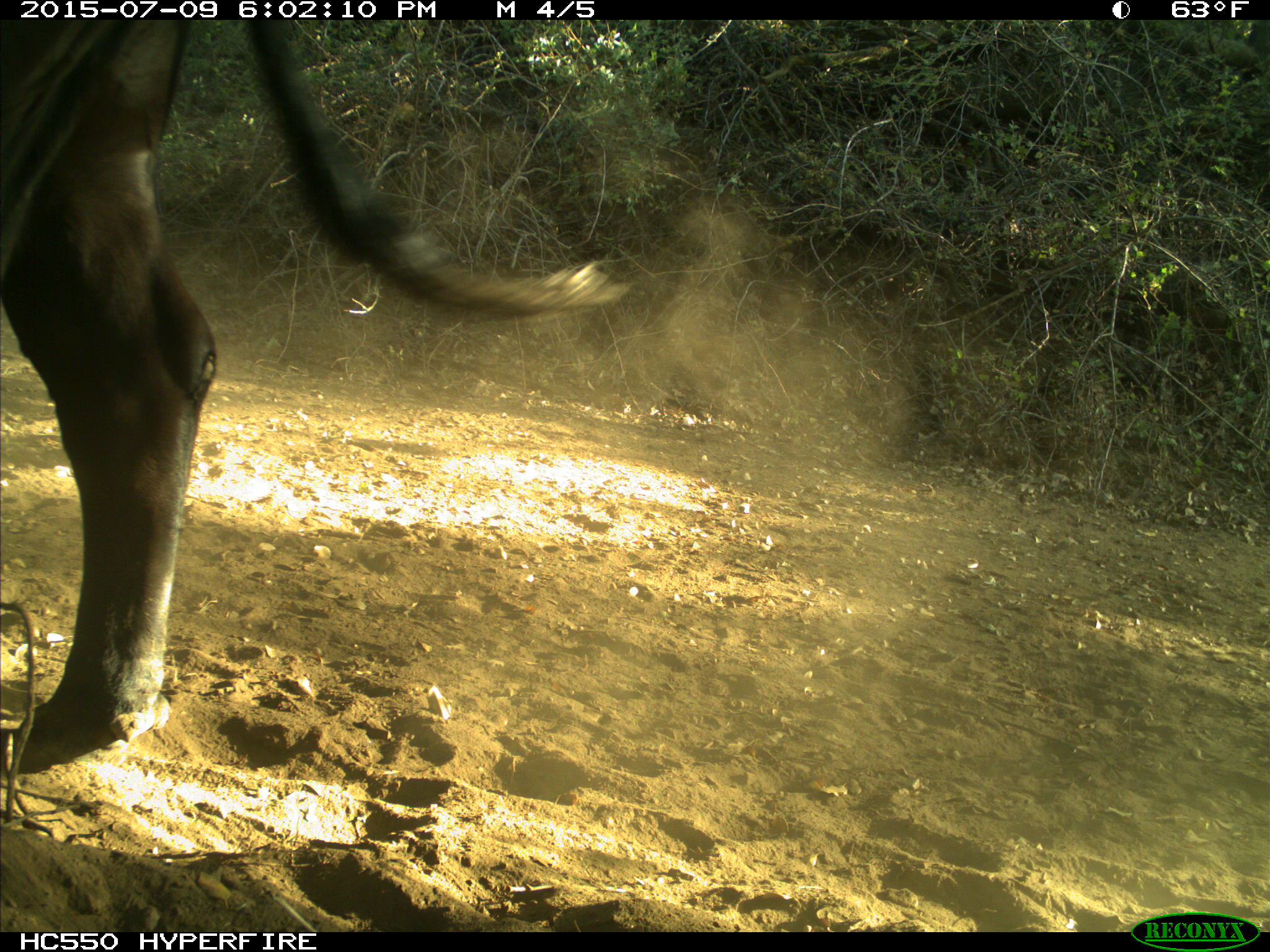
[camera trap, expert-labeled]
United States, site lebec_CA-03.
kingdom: Animalia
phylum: Chordata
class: Mammalia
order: Artiodactyla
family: Bovidae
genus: Bos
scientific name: Bos taurus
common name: domestic cow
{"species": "Bos taurus (domestic cow)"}